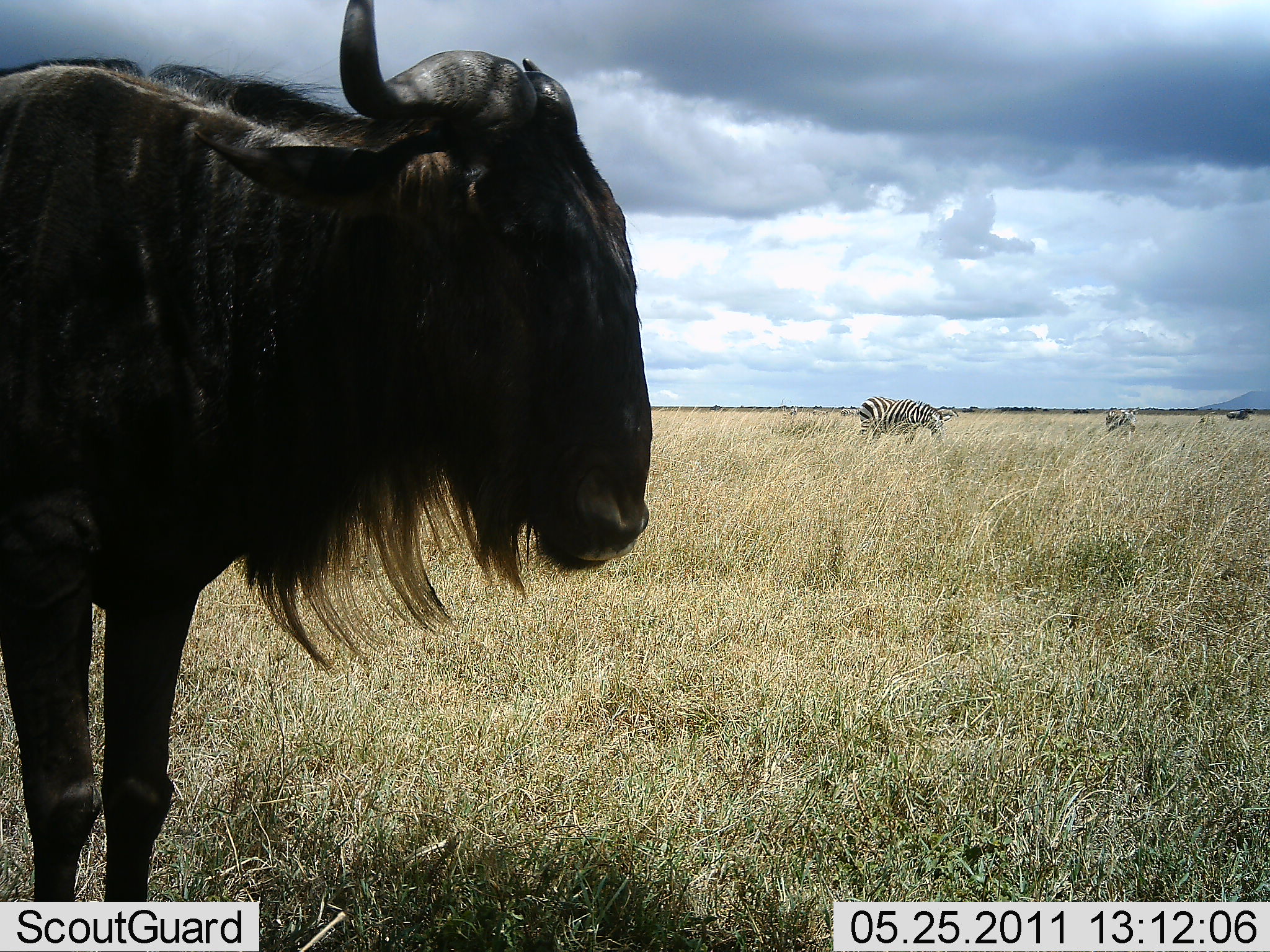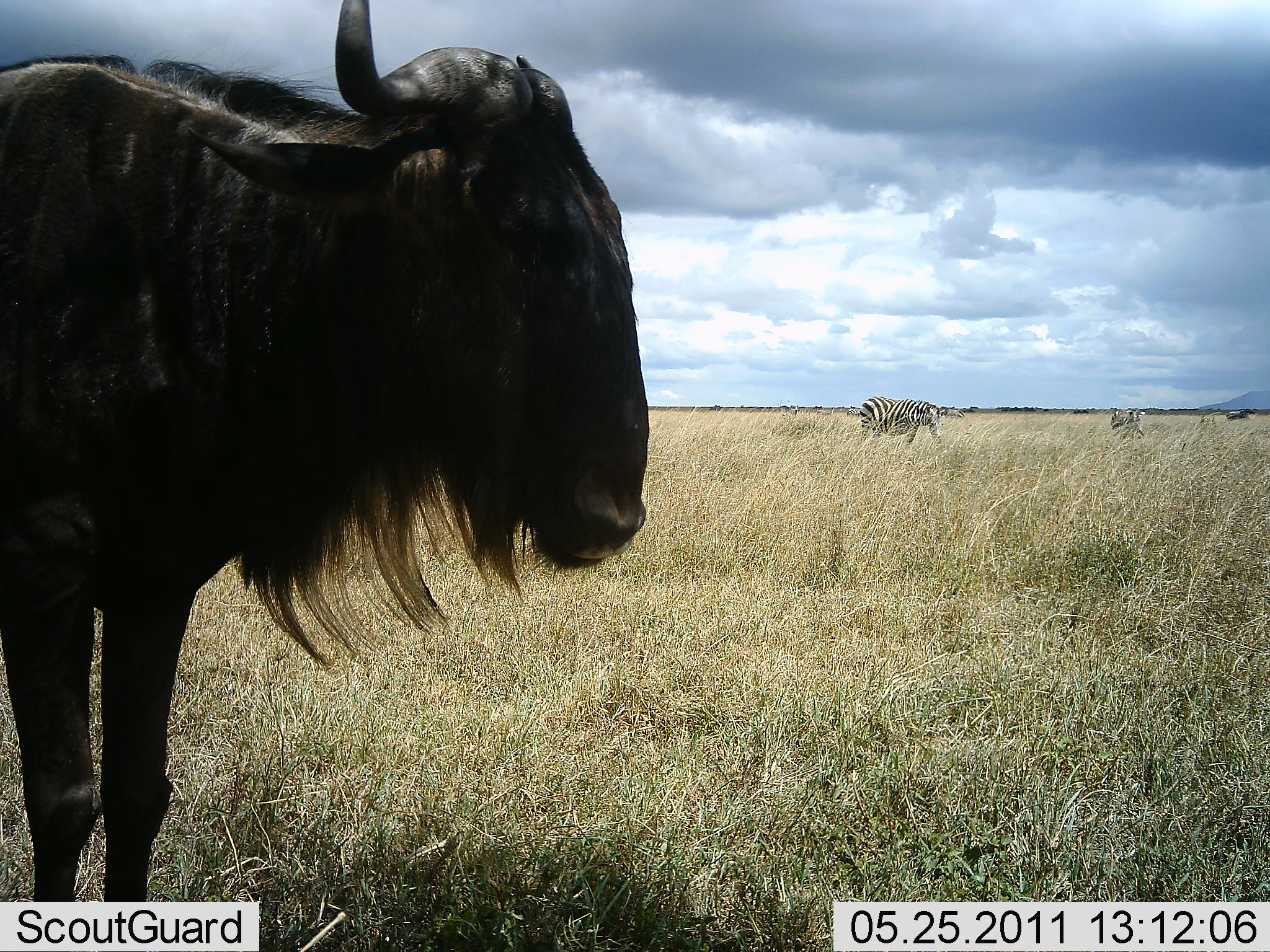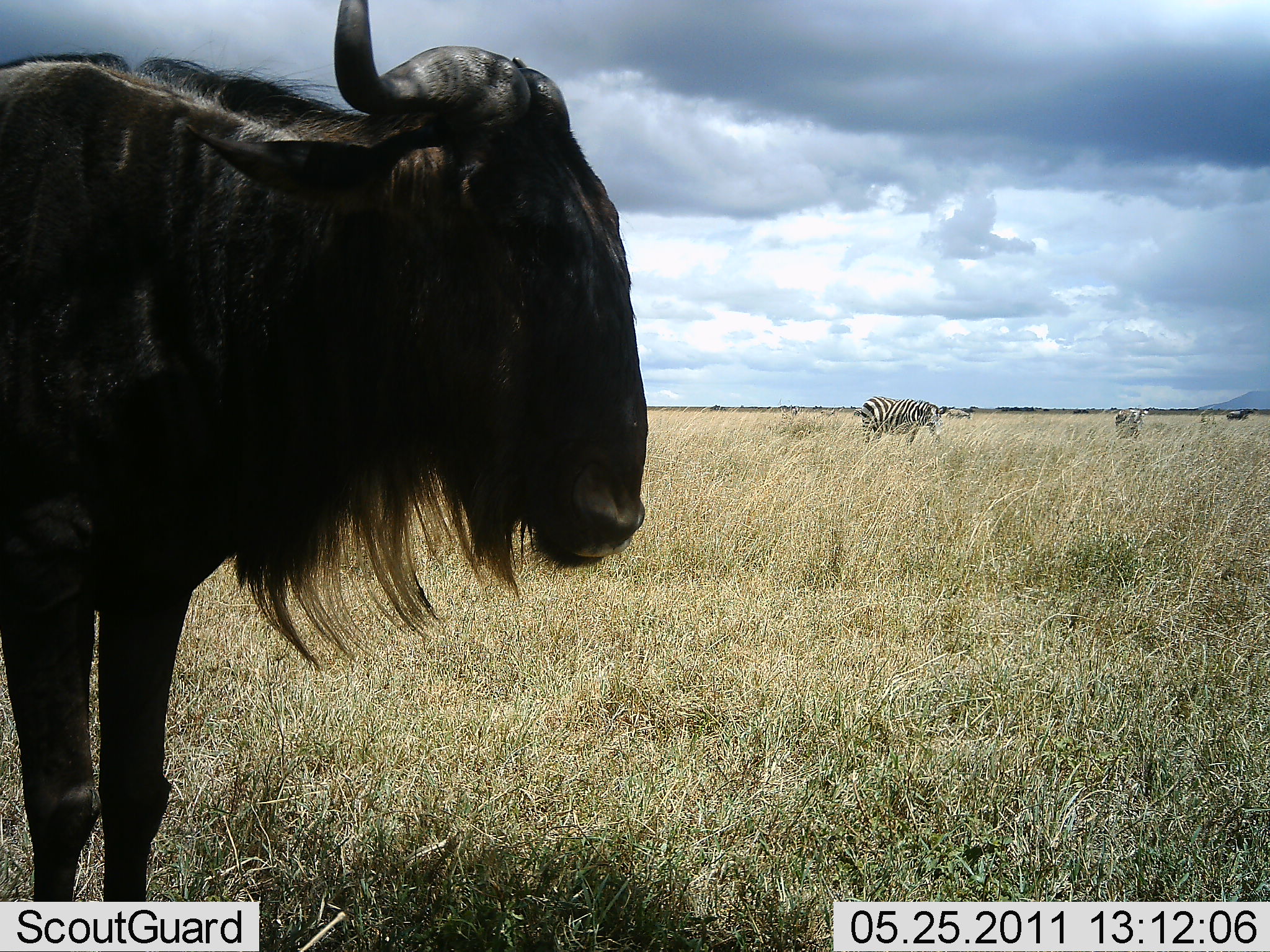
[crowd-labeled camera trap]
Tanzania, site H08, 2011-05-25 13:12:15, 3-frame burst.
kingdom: Animalia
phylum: Chordata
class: Mammalia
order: Artiodactyla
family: Bovidae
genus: Connochaetes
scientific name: Connochaetes taurinus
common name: blue wildebeest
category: wildebeest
Wildebeest (blue wildebeest) (Connochaetes taurinus), count 1. Behavior (volunteer vote fractions): standing 100%, resting 0%, moving 0%, interacting 0%. Young present (vote fraction): 0%. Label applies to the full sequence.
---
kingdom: Animalia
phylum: Chordata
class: Mammalia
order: Perissodactyla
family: Equidae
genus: Equus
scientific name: Equus quagga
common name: plains zebra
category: zebra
Zebra (plains zebra) (Equus quagga), count 2. Behavior (volunteer vote fractions): standing 55%, resting 0%, moving 45%, interacting 0%. Young present (vote fraction): 0%. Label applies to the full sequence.